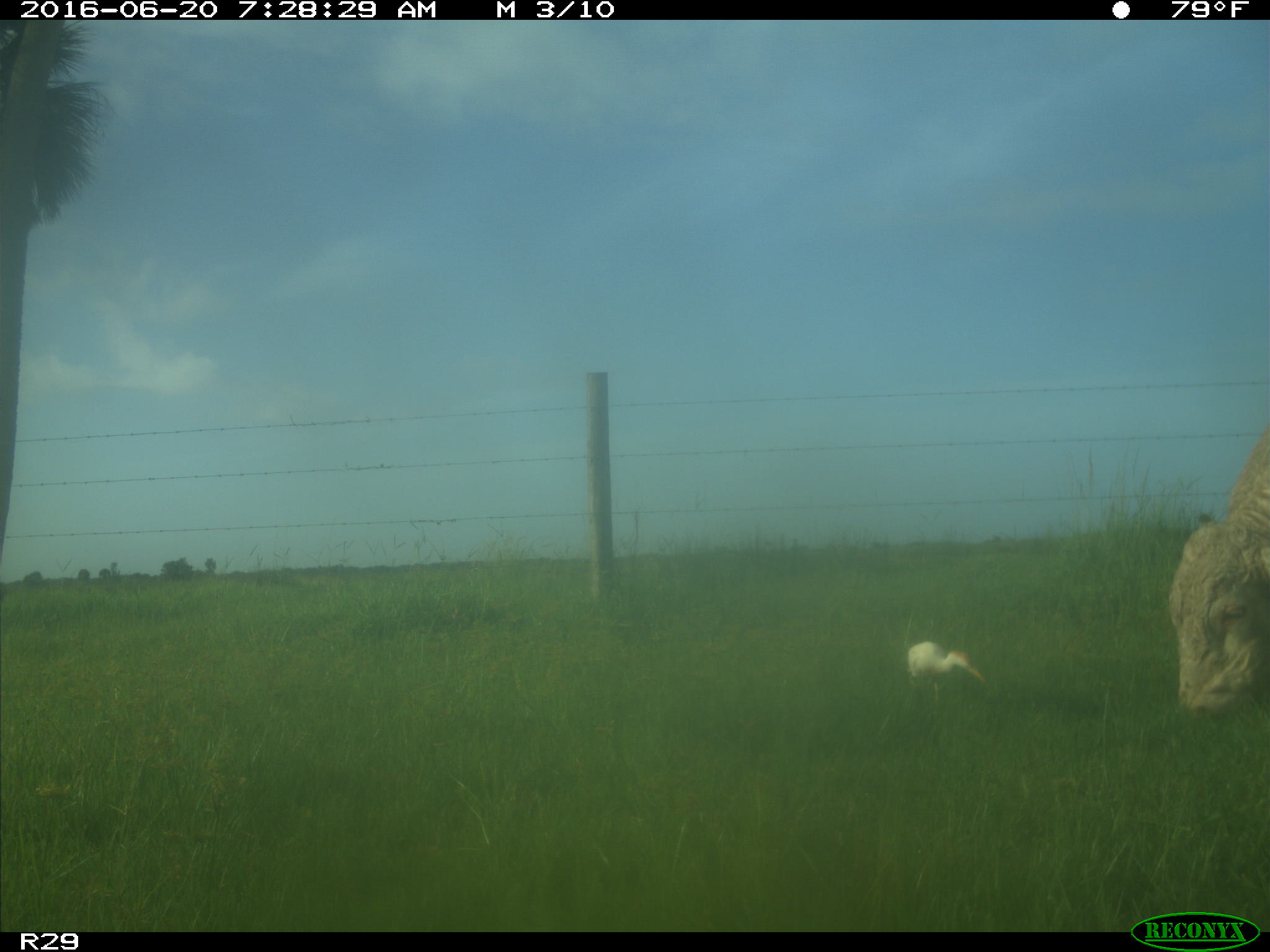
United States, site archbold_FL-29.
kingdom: Animalia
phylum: Chordata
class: Mammalia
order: Artiodactyla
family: Bovidae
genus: Bos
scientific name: Bos taurus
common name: domestic cow